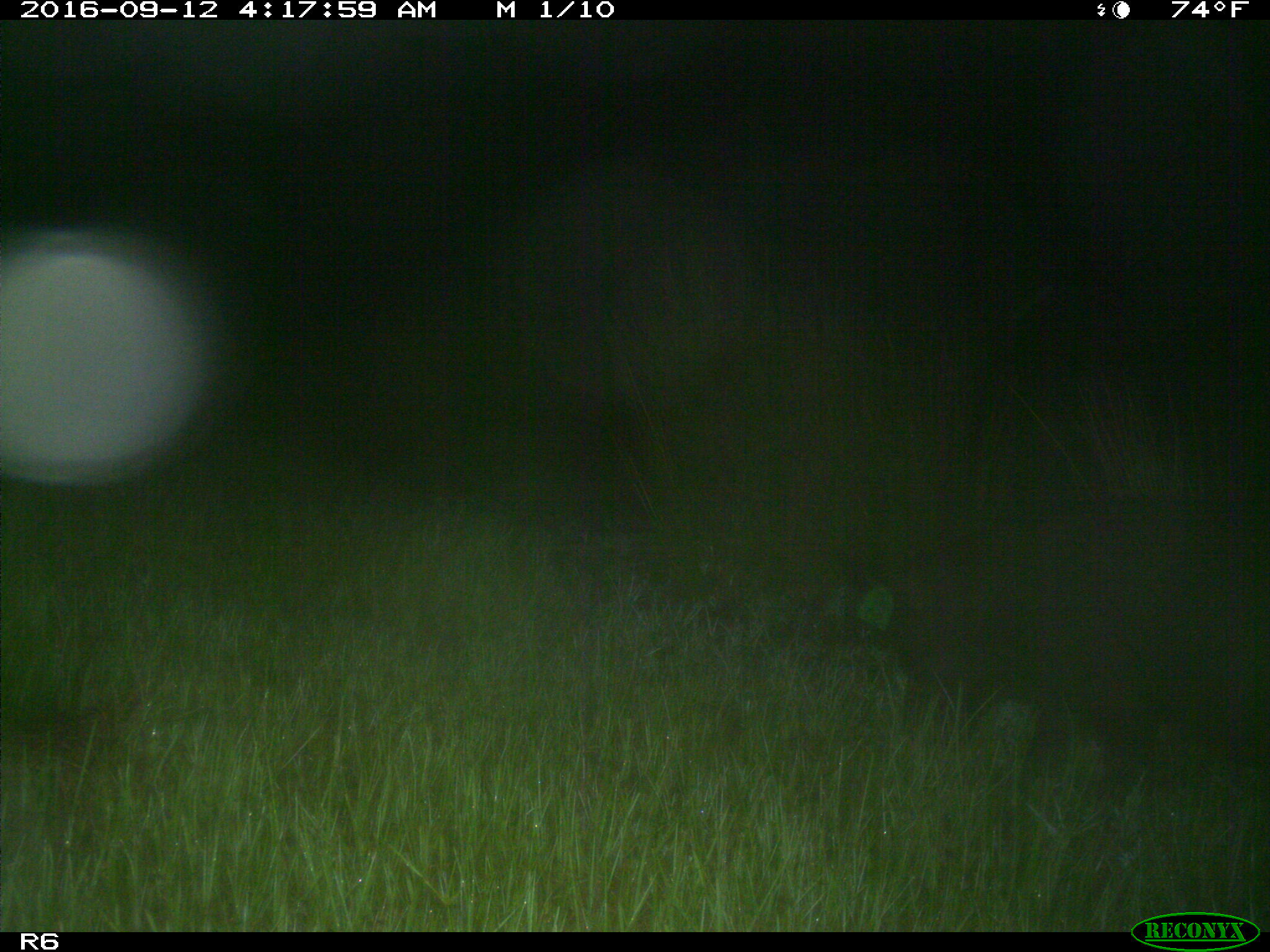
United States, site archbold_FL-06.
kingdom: Animalia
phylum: Chordata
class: Mammalia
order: Artiodactyla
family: Suidae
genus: Sus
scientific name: Sus scrofa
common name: wild boar